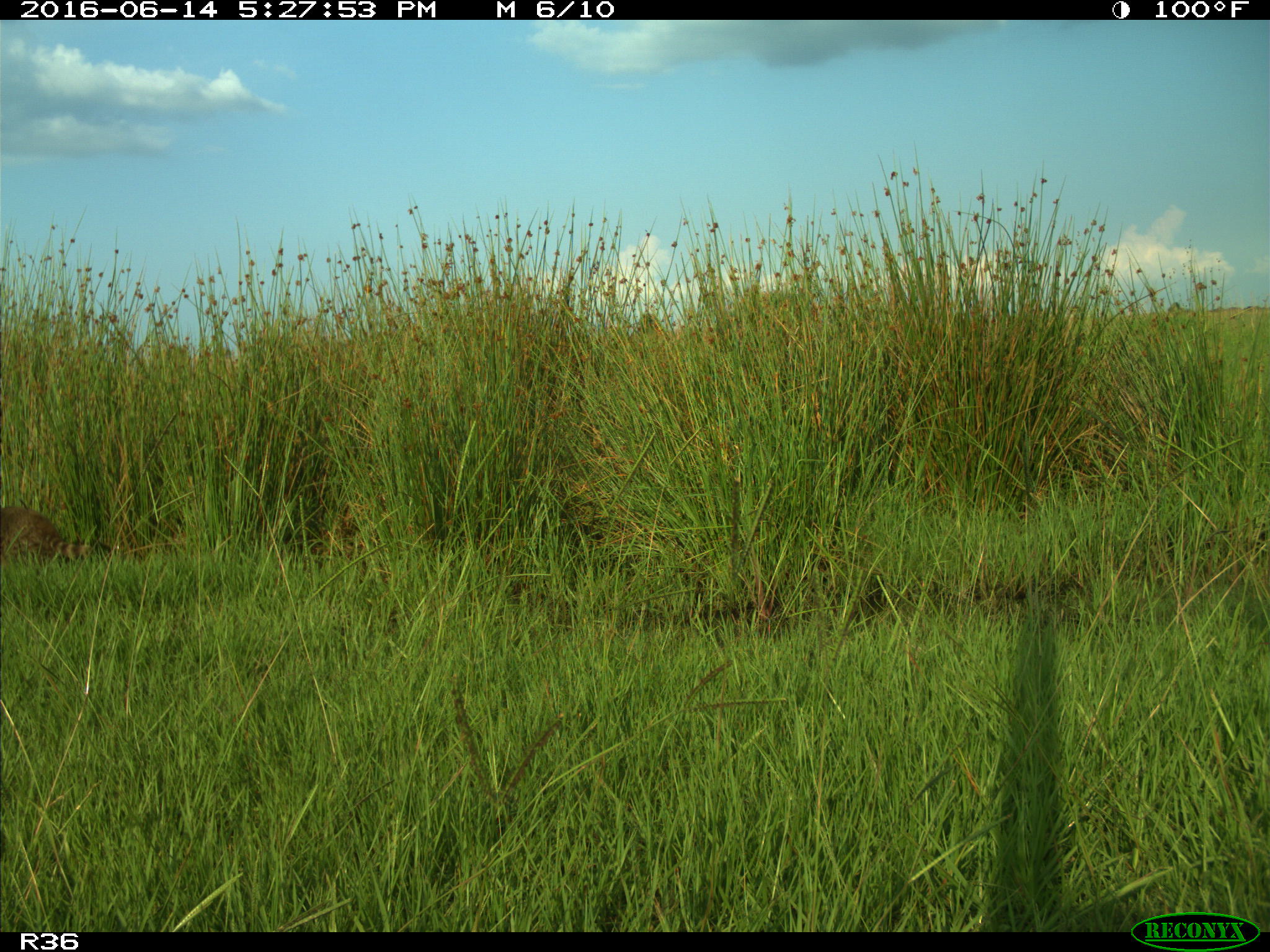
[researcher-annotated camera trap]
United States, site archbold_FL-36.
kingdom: Animalia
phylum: Chordata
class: Mammalia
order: Carnivora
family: Procyonidae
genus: Procyon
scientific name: Procyon lotor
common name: common raccoon